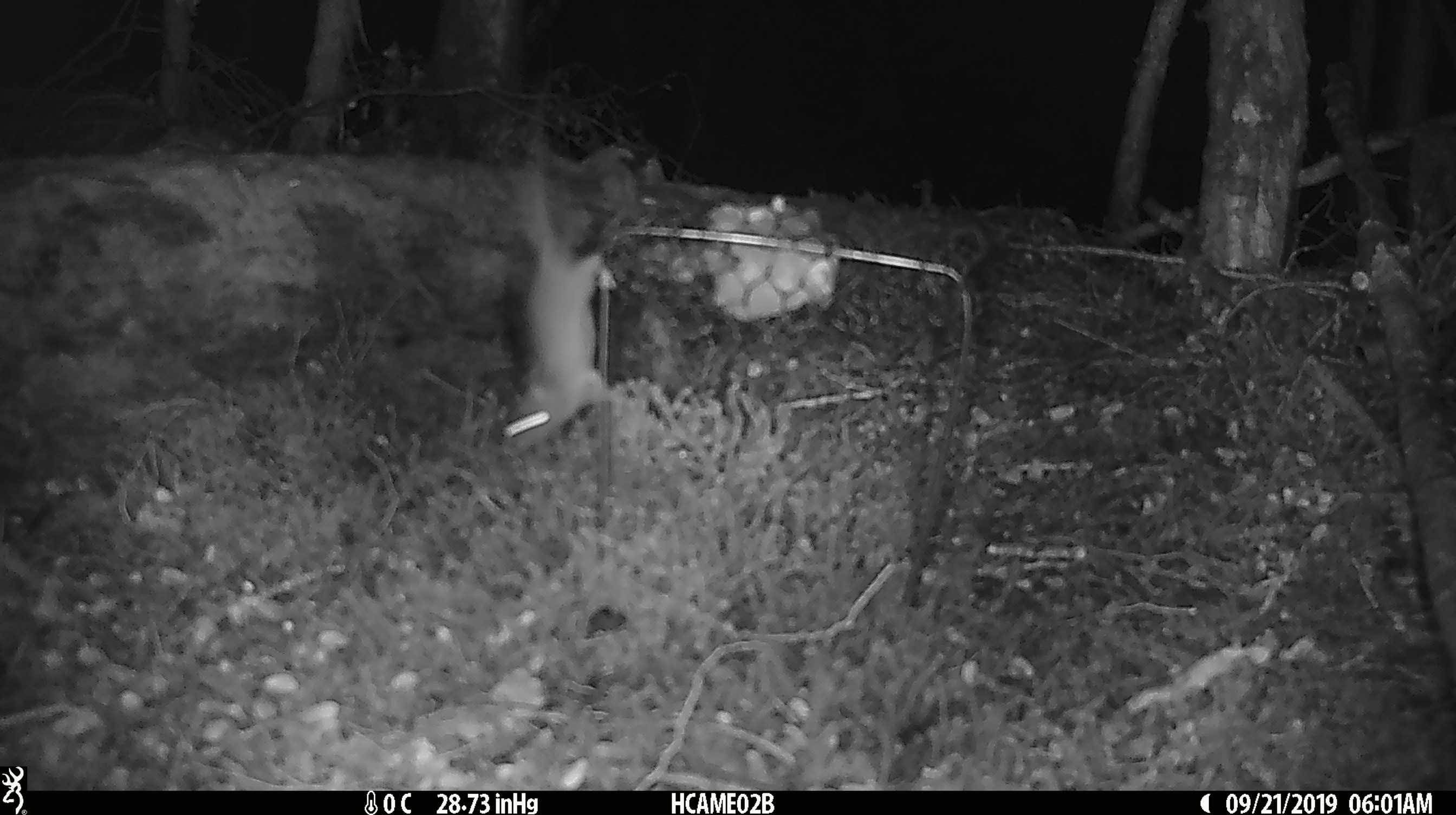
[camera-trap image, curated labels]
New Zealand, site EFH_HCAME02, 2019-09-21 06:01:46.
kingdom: Animalia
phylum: Chordata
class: Mammalia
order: Rodentia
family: Muridae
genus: Mus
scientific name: Mus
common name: mouse